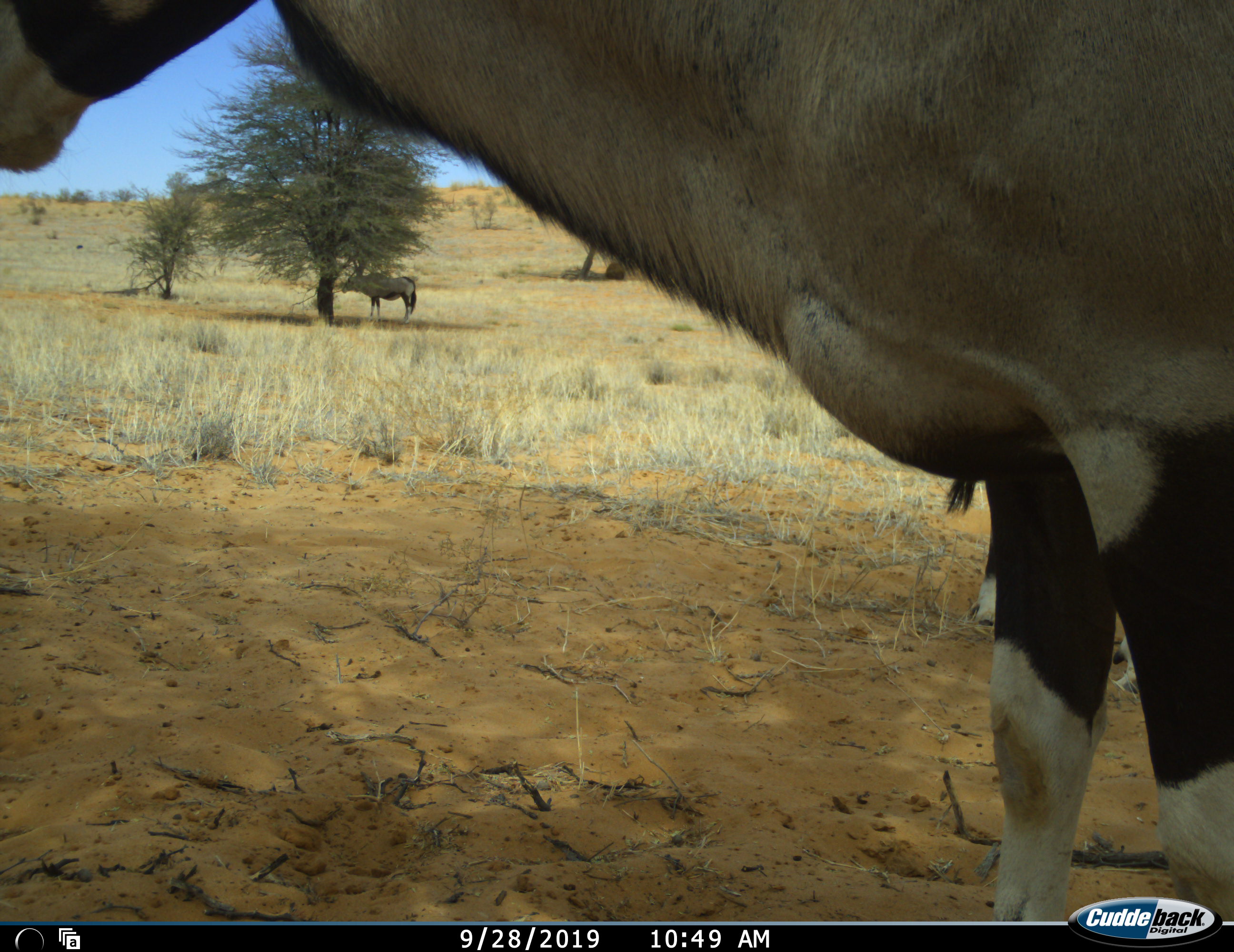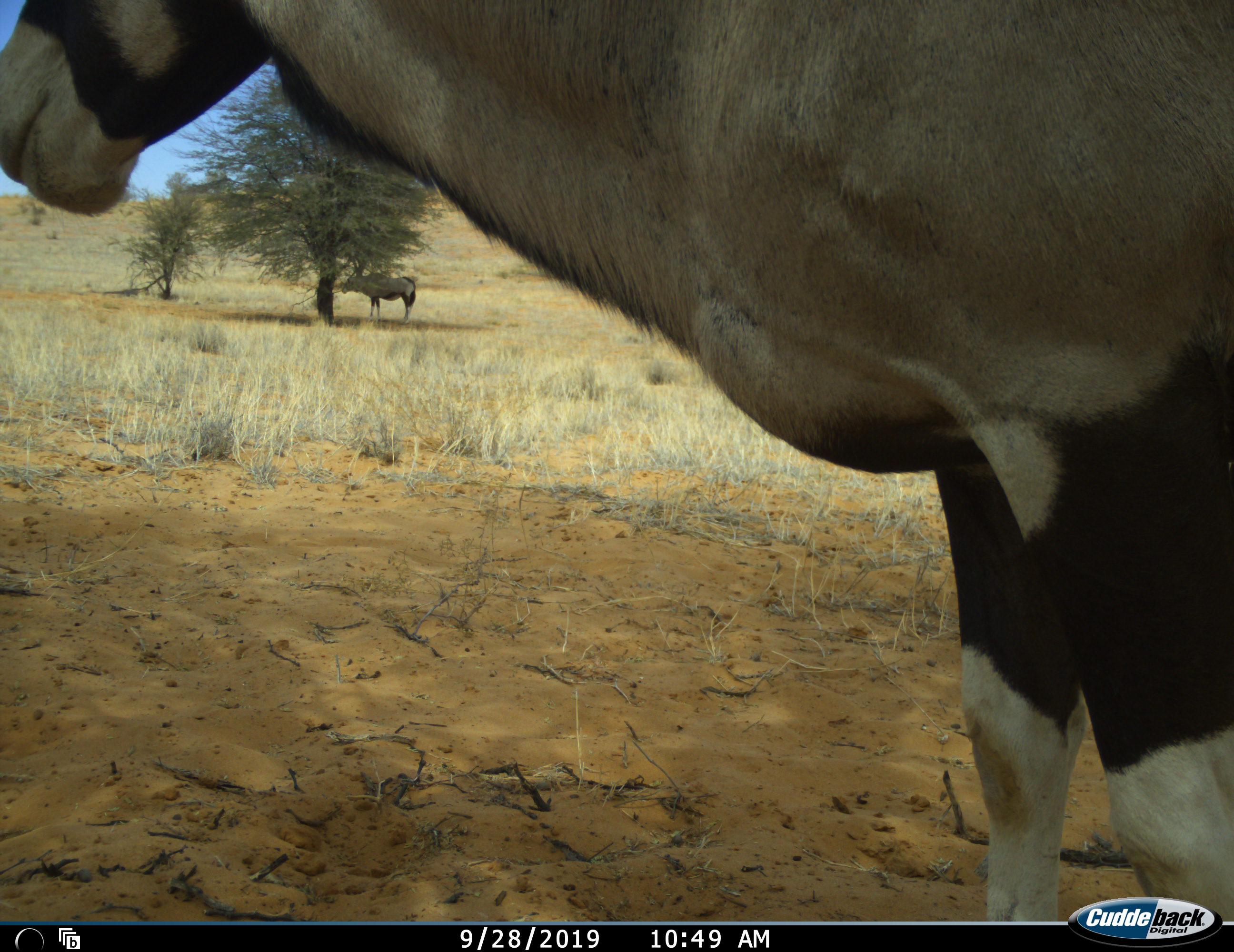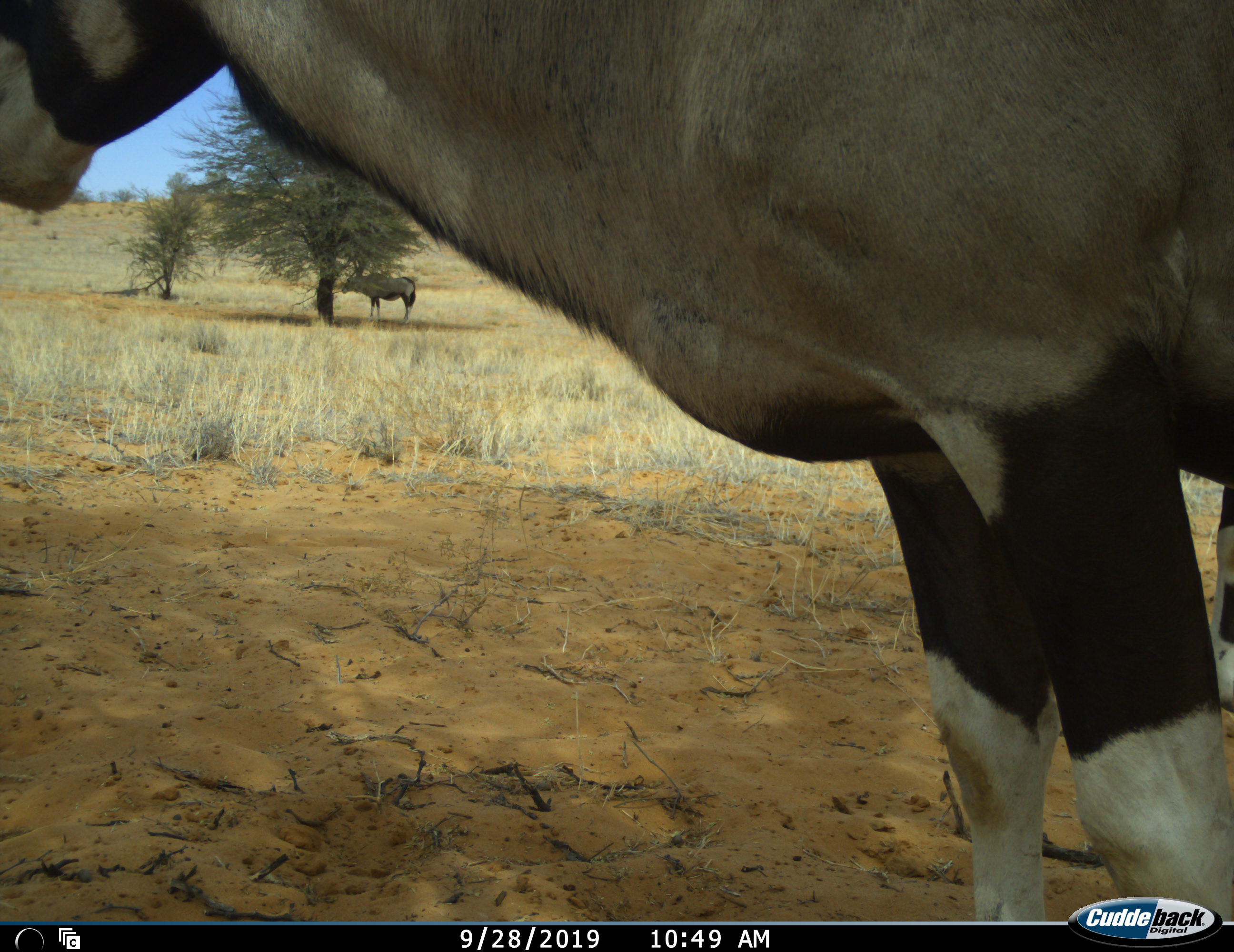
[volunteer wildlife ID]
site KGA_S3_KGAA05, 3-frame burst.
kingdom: Animalia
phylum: Chordata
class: Mammalia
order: Artiodactyla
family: Bovidae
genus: Oryx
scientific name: Oryx gazella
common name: gemsbok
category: oryx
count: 2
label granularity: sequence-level